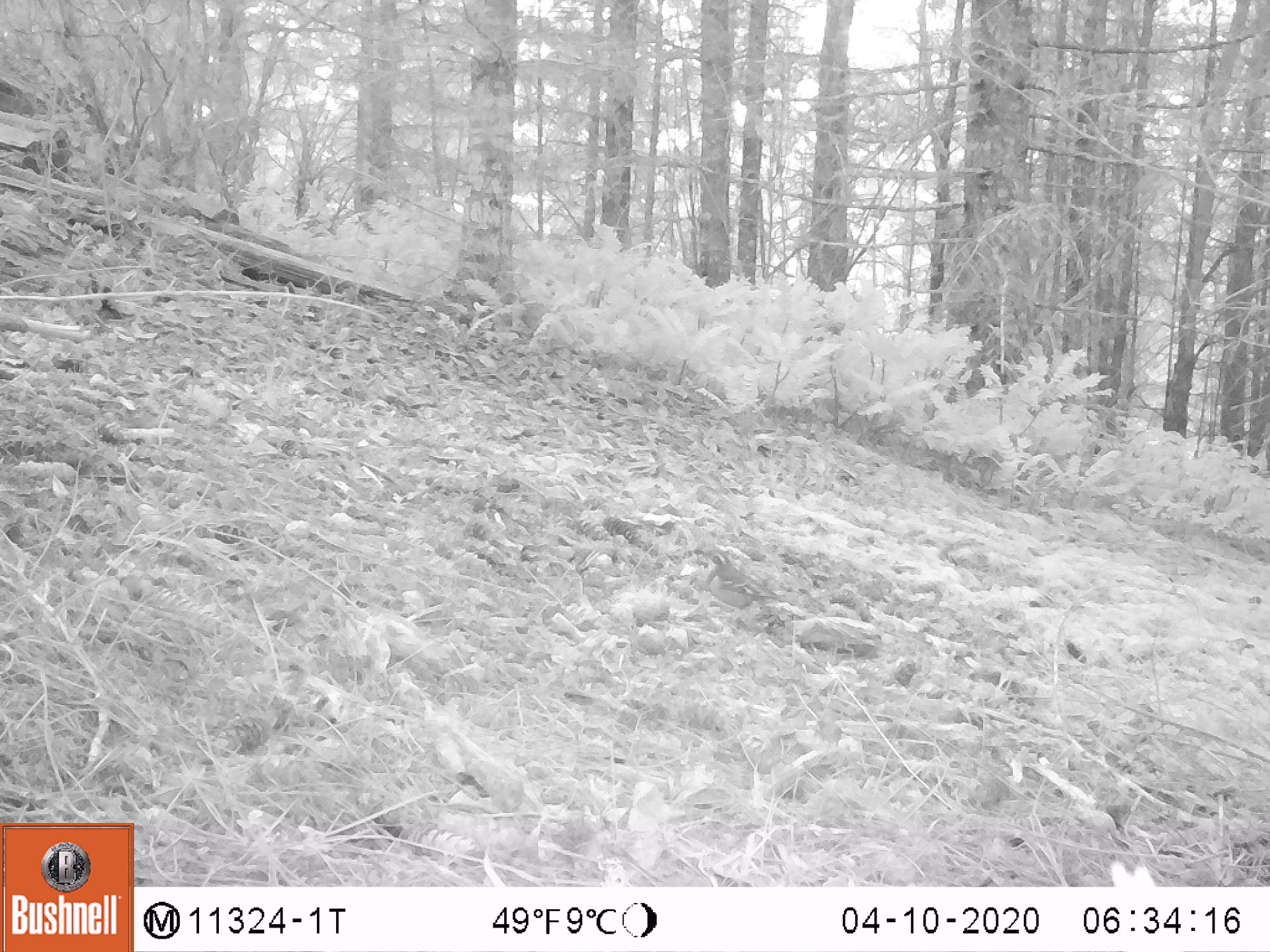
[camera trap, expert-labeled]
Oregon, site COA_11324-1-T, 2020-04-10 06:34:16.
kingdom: Animalia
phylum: Chordata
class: Aves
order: Passeriformes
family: Turdidae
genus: Ixoreus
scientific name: Ixoreus naevius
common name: varied thrush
Varied thrush (Ixoreus naevius).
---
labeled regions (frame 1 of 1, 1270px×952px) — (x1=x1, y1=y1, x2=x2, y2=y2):
varied thrush: (x1=693, y1=544, x2=777, y2=615)